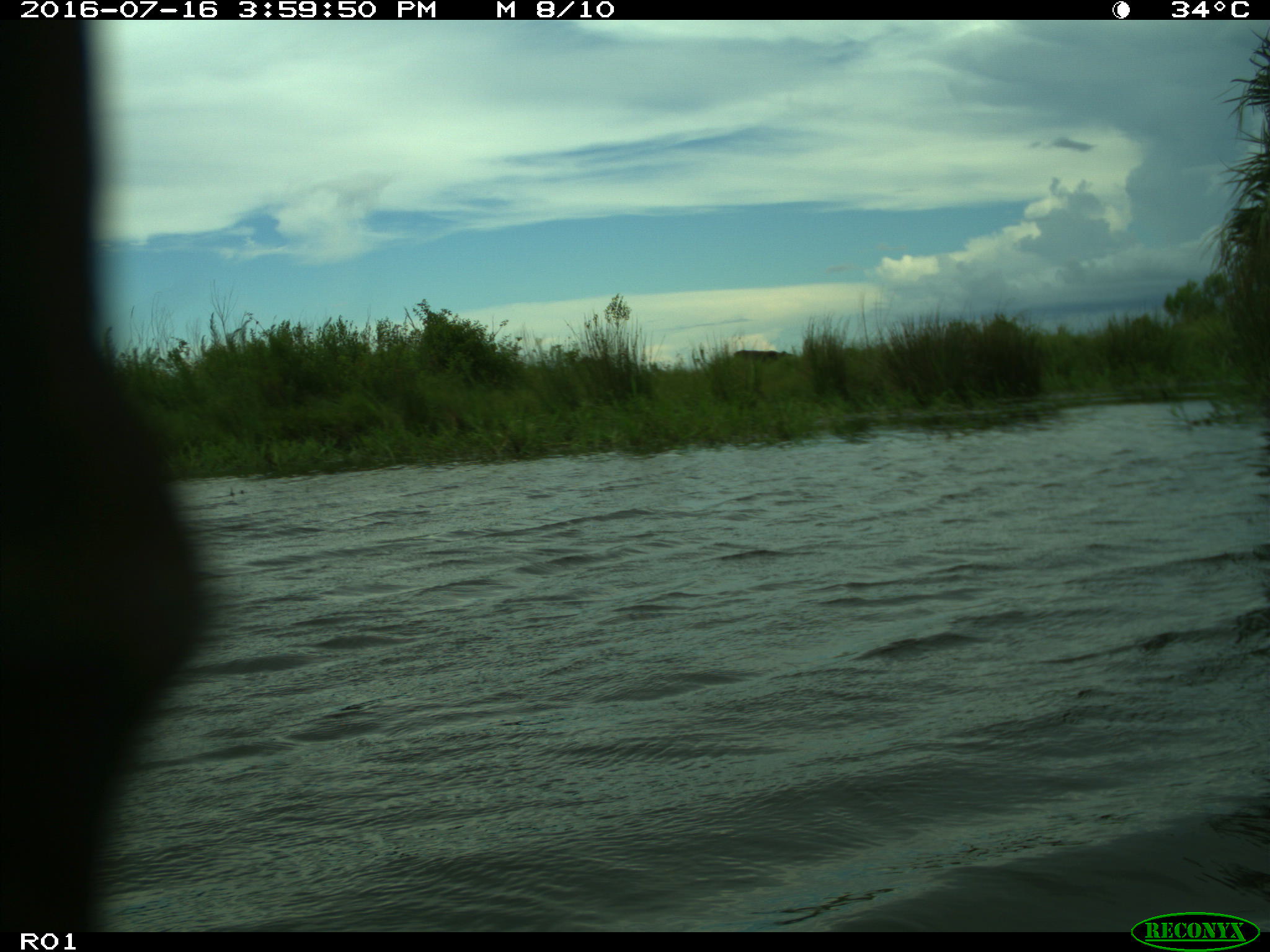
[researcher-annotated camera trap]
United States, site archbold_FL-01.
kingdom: Animalia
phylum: Chordata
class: Mammalia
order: Artiodactyla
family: Bovidae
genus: Bos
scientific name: Bos taurus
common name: domestic cow